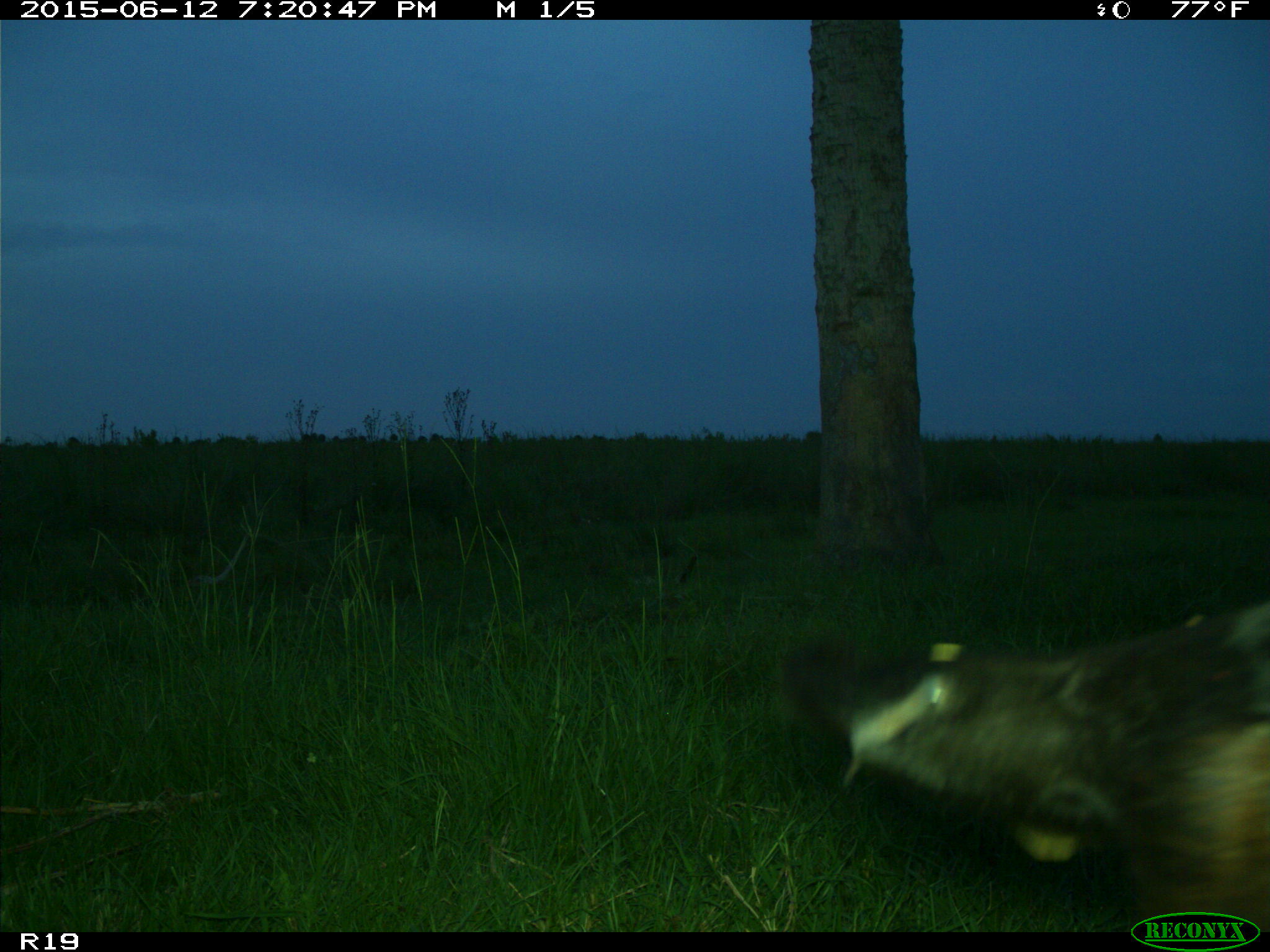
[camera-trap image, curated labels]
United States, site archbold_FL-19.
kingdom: Animalia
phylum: Chordata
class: Mammalia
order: Artiodactyla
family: Bovidae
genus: Bos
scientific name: Bos taurus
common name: domestic cow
Bos taurus (domestic cow).